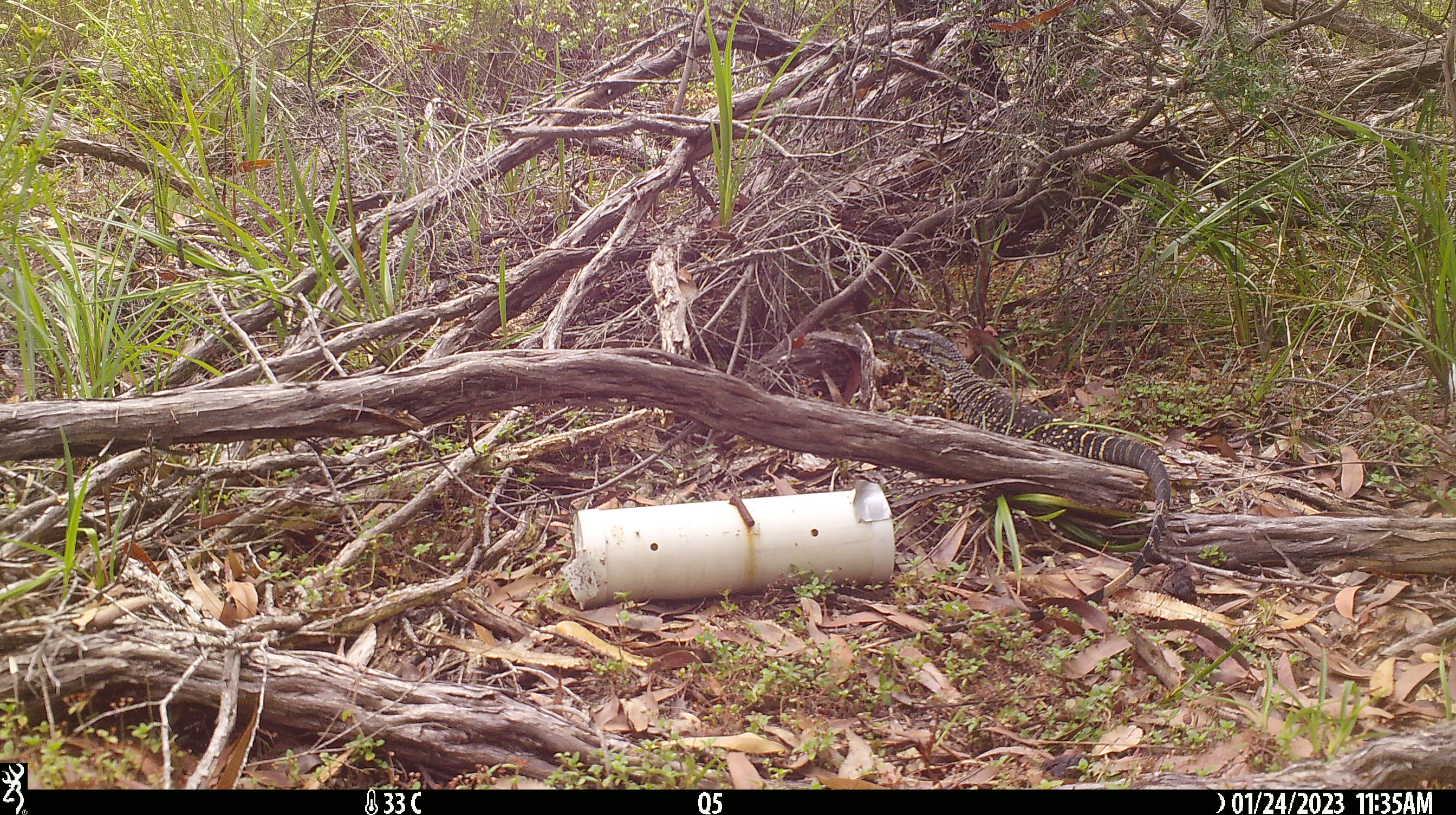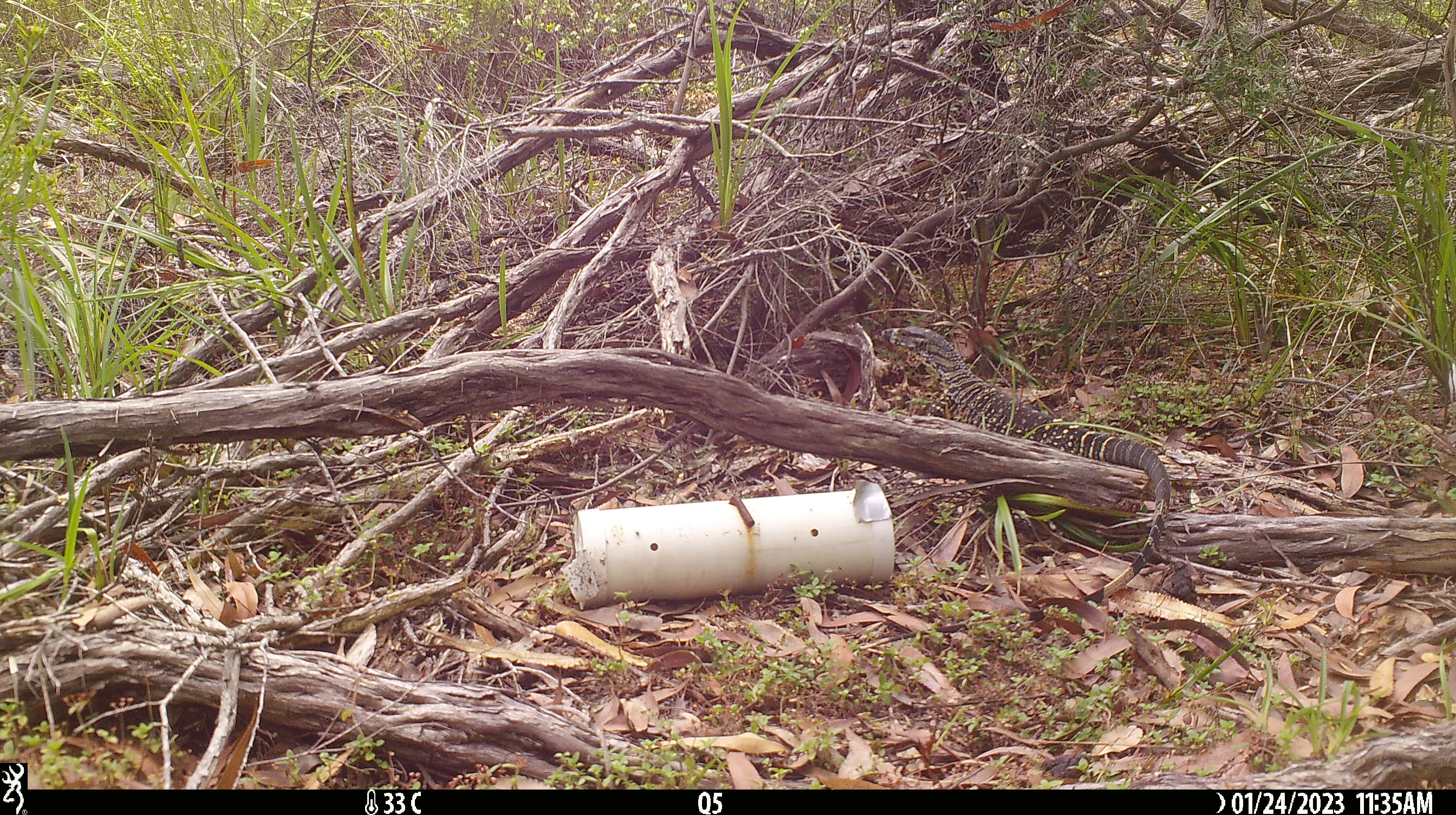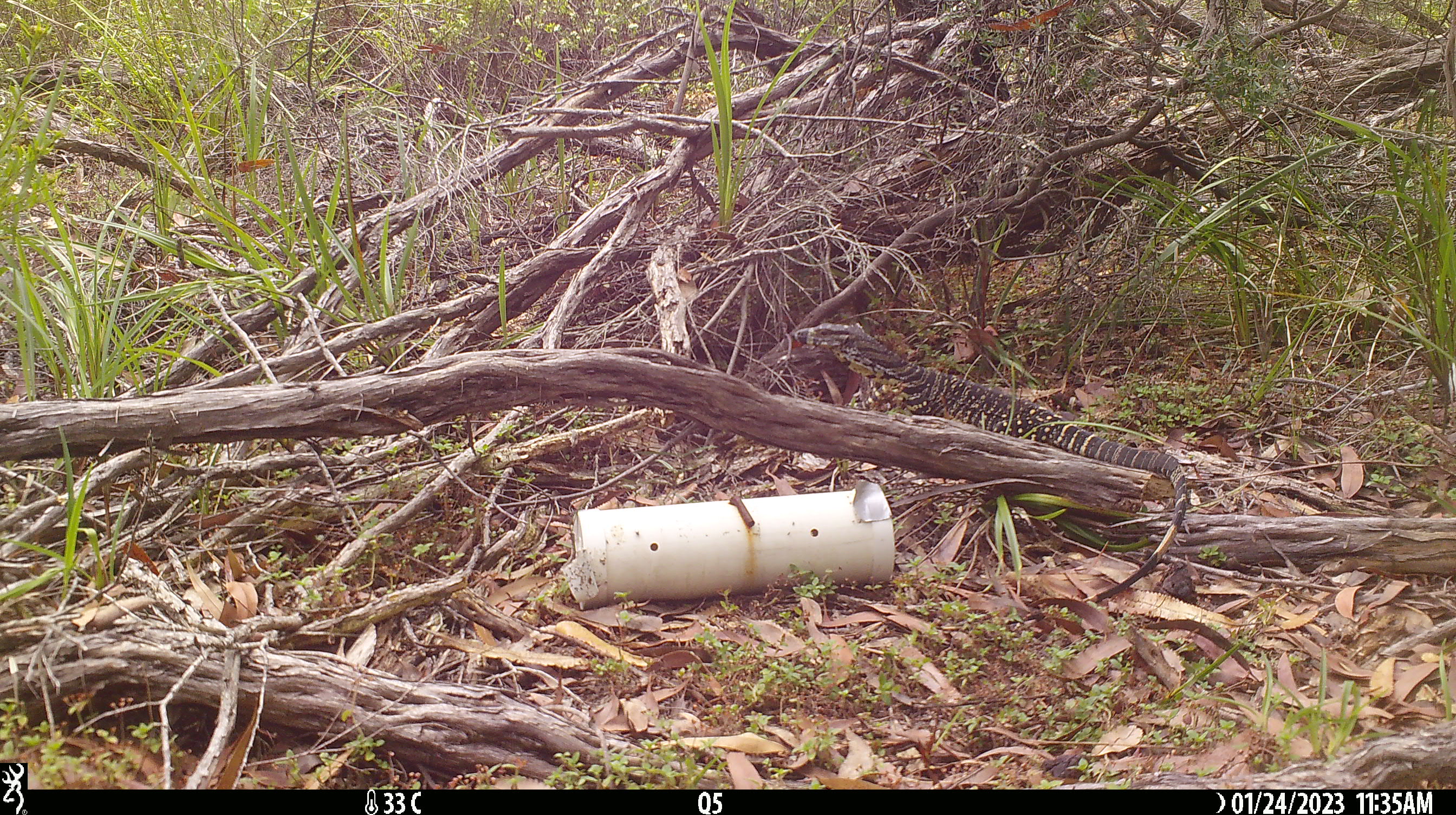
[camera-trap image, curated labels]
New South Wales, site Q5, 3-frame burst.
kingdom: Animalia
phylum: Chordata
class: Reptilia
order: Squamata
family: Varanidae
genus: Varanus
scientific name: Varanus varius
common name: lace monitor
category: goanna